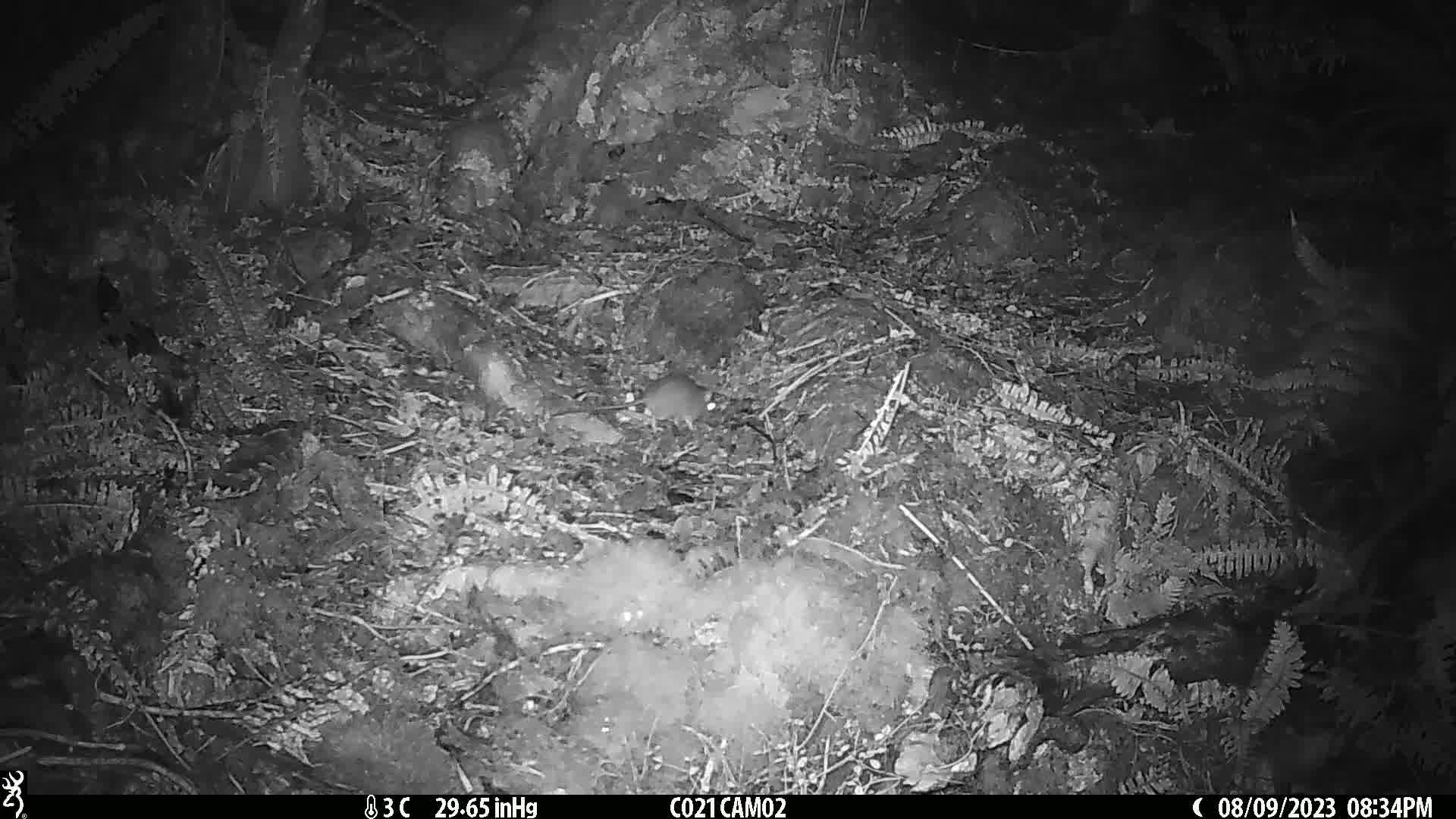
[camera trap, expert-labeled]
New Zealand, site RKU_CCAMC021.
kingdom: Animalia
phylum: Chordata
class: Mammalia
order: Rodentia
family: Muridae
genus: Rattus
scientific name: Rattus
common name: rat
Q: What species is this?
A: Rat (Rattus).